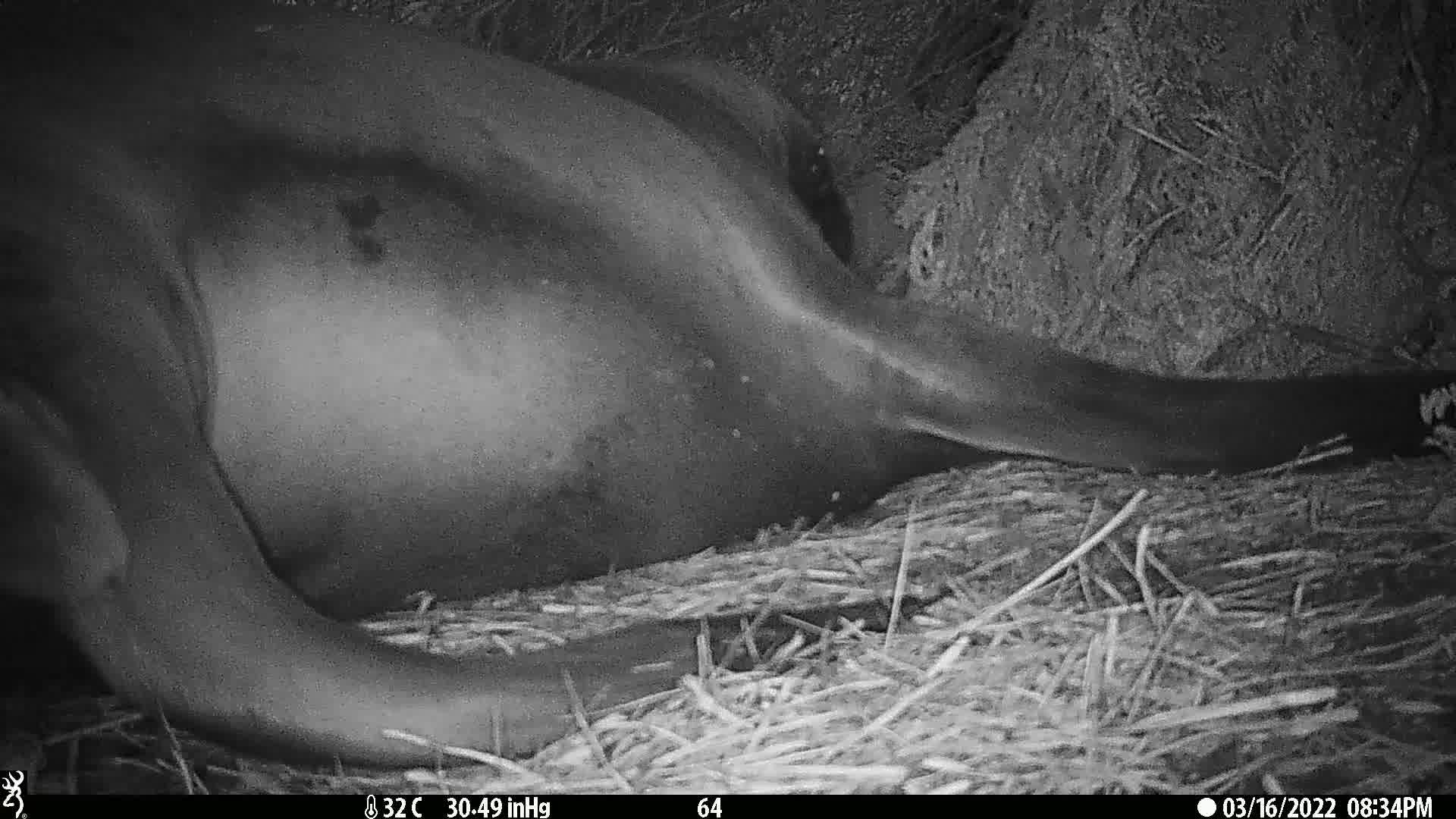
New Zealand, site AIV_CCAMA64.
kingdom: Animalia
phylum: Chordata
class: Mammalia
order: Carnivora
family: Otariidae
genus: Phocarctos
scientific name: Phocarctos hookeri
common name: new zealand sea lion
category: sealion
Sealion (new zealand sea lion) (Phocarctos hookeri).